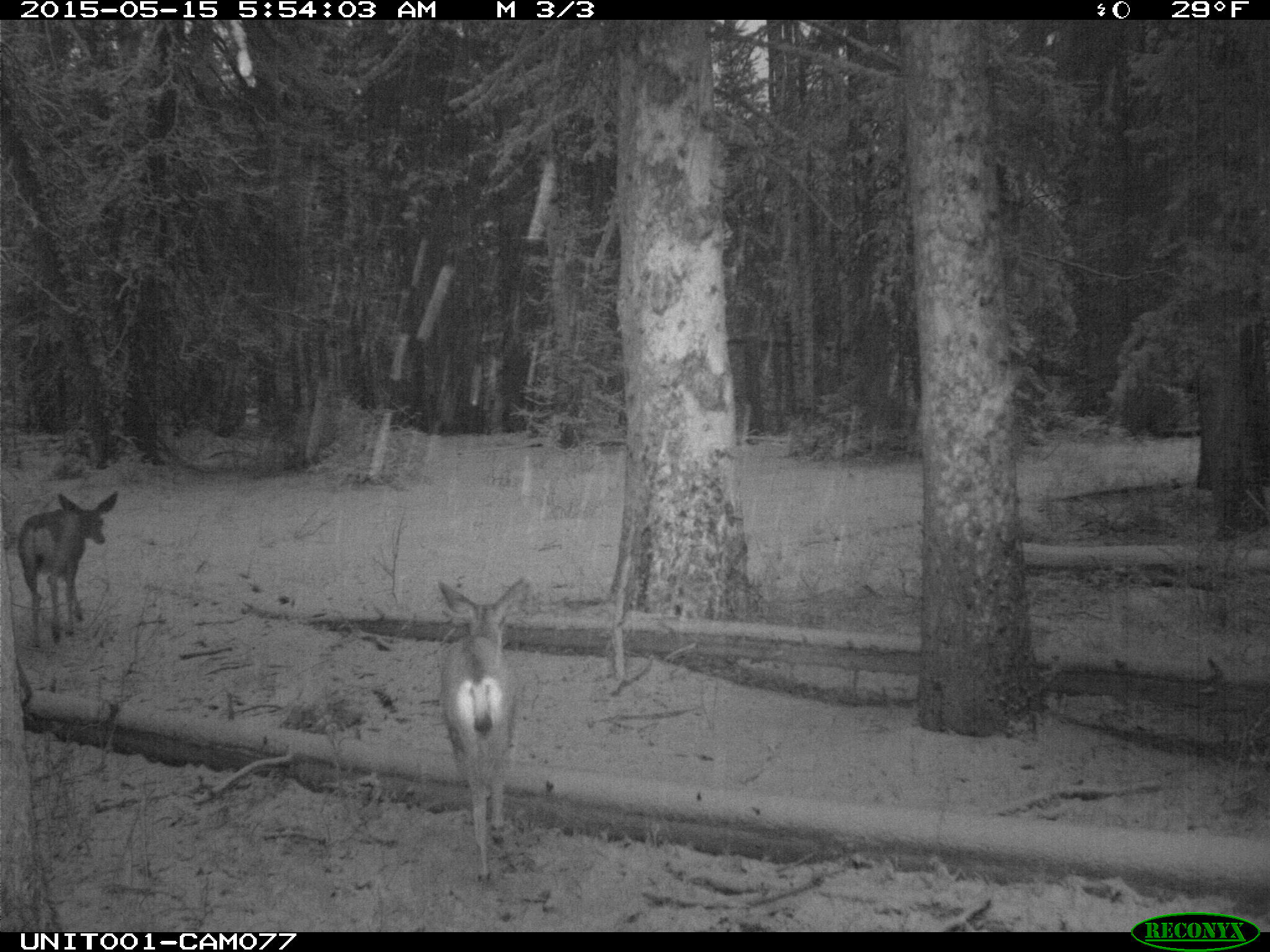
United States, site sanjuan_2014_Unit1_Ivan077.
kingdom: Animalia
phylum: Chordata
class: Mammalia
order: Artiodactyla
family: Cervidae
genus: Odocoileus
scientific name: Odocoileus hemionus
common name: mule deer